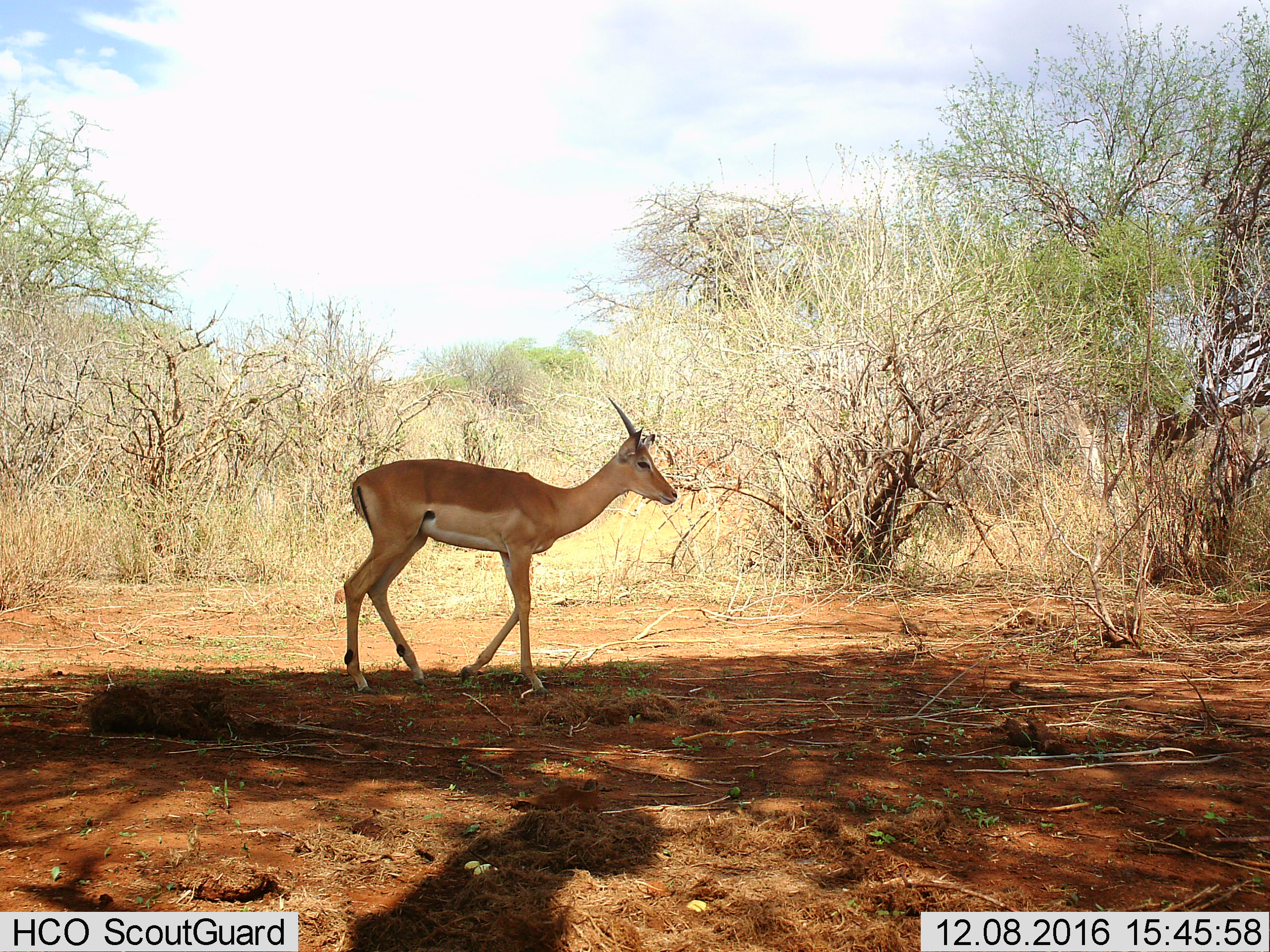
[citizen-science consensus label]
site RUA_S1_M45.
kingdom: Animalia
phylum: Chordata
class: Mammalia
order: Artiodactyla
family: Bovidae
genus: Aepyceros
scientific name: Aepyceros melampus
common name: impala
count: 1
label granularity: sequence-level